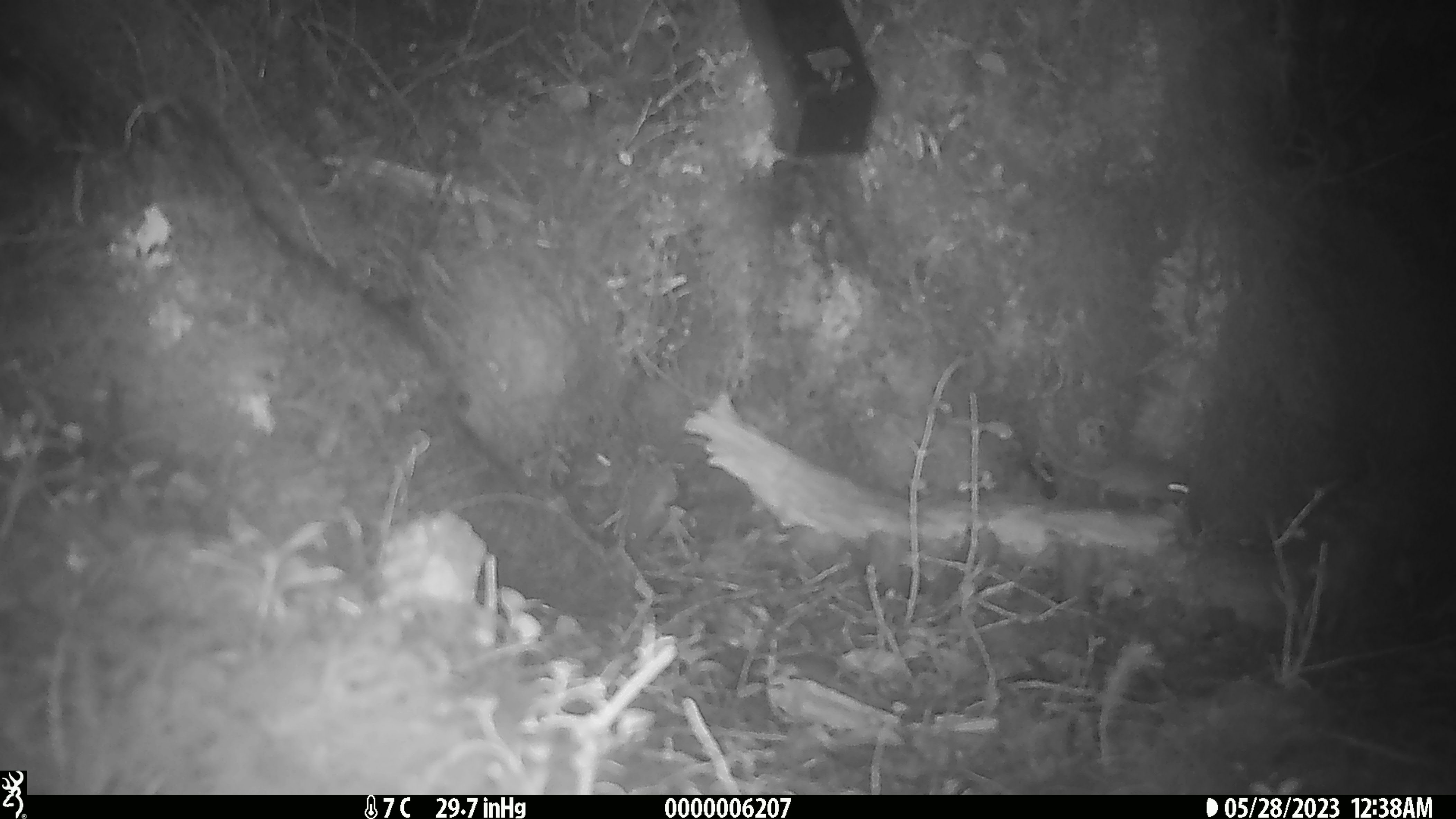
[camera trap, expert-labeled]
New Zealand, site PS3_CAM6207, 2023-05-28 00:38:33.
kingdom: Animalia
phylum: Chordata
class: Mammalia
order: Rodentia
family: Muridae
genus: Mus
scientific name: Mus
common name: mouse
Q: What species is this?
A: Mouse (Mus).